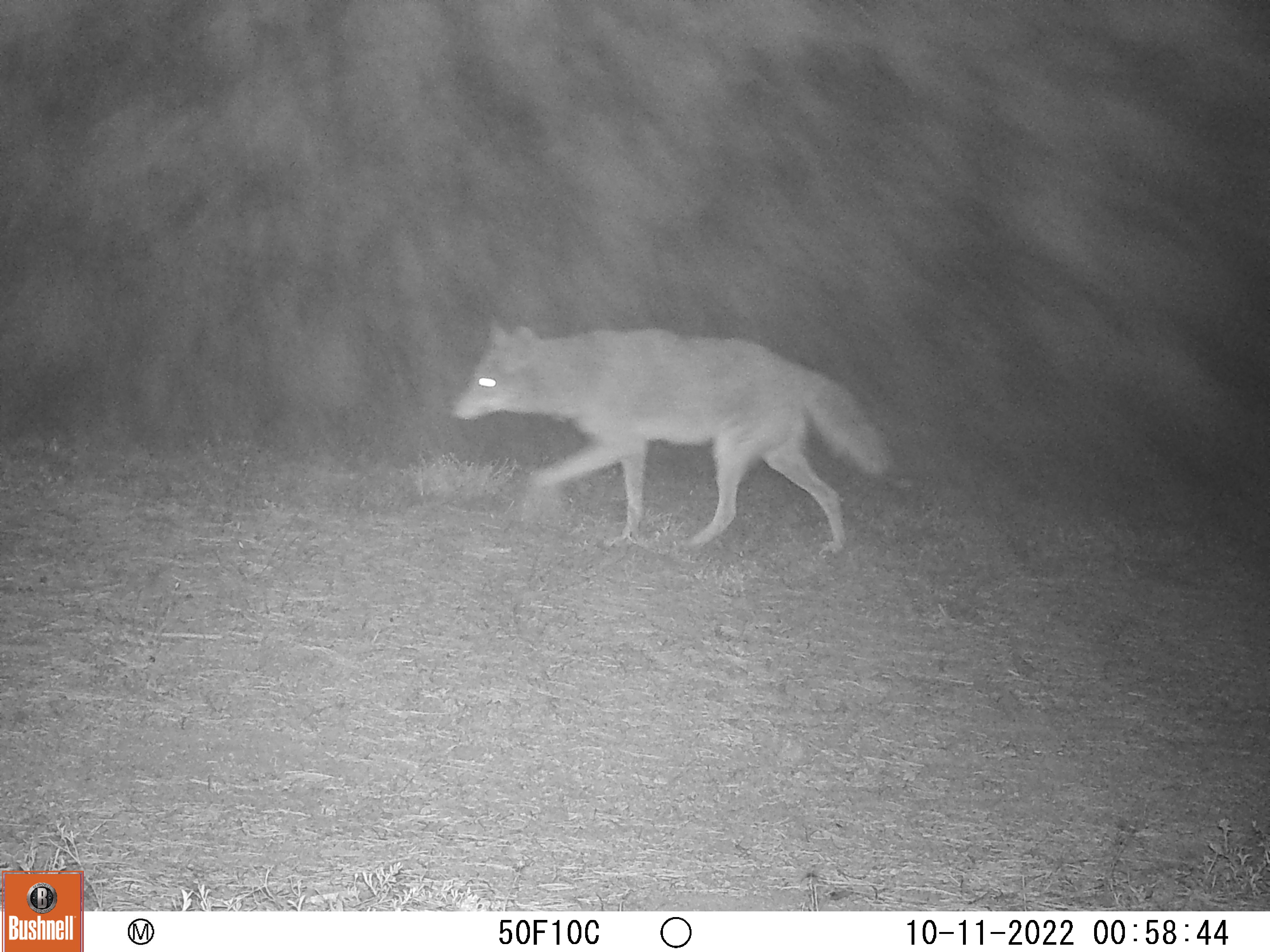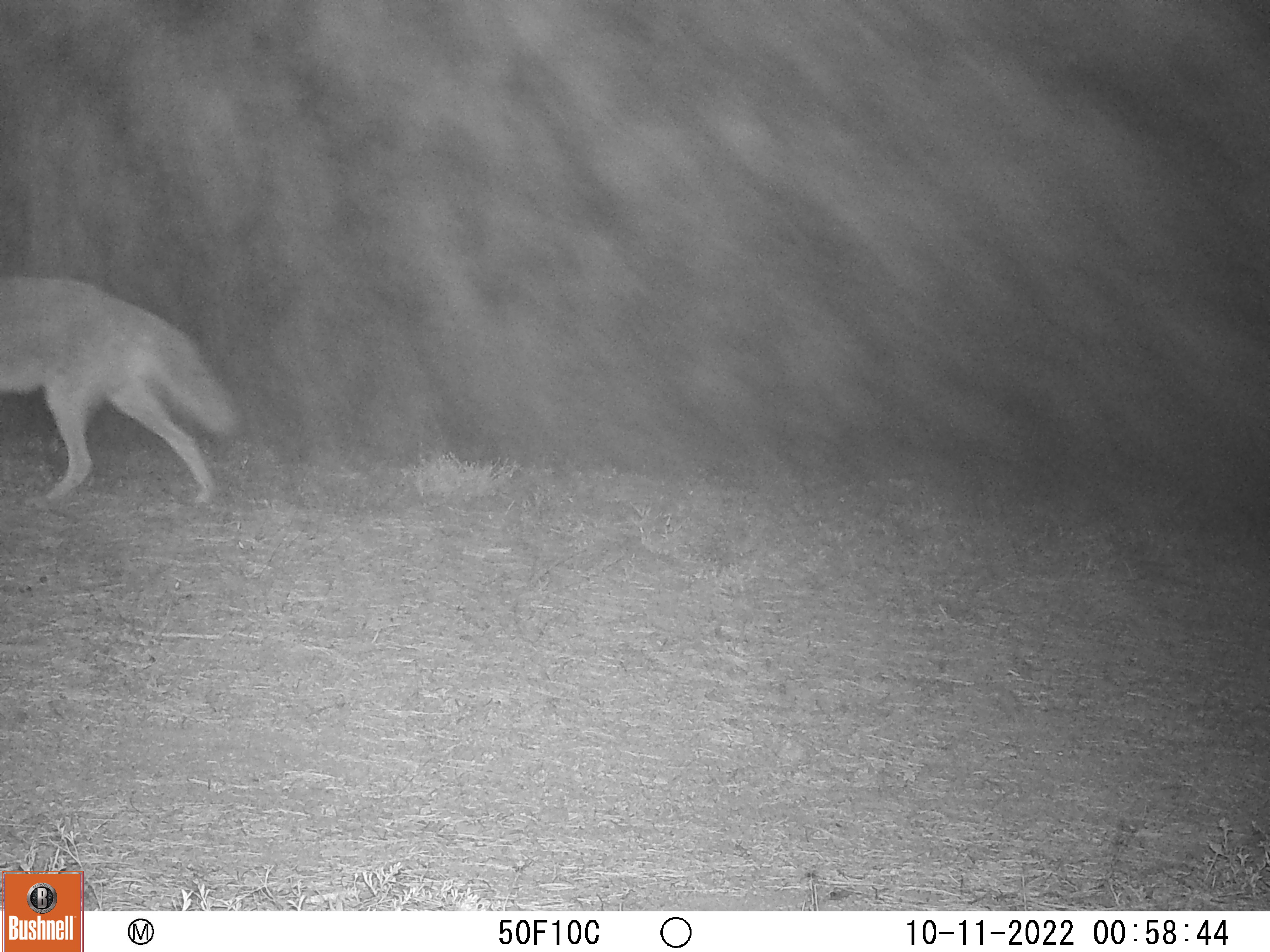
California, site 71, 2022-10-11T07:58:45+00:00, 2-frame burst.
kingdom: Animalia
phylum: Chordata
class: Mammalia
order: Carnivora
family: Canidae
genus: Canis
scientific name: Canis latrans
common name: coyote